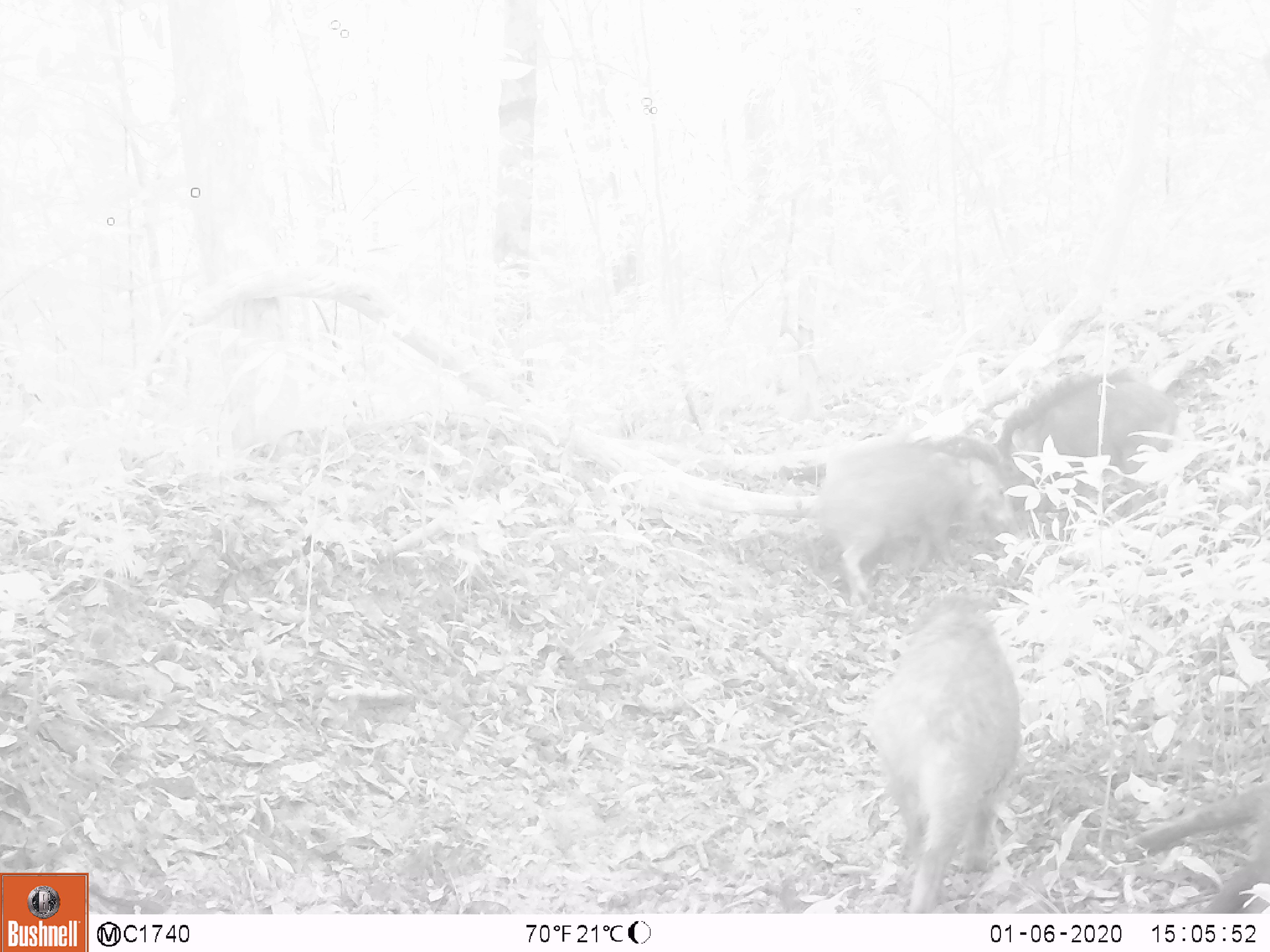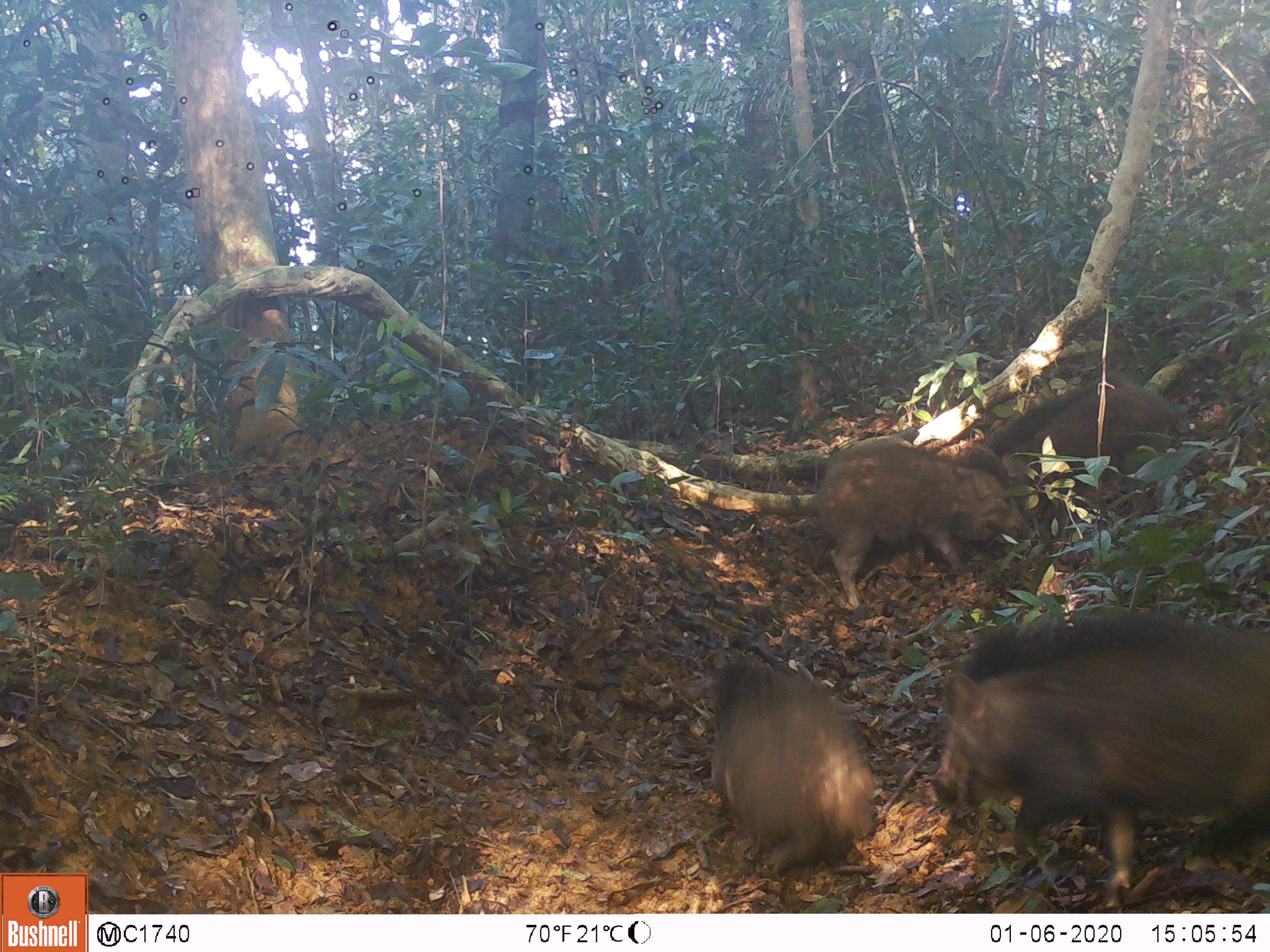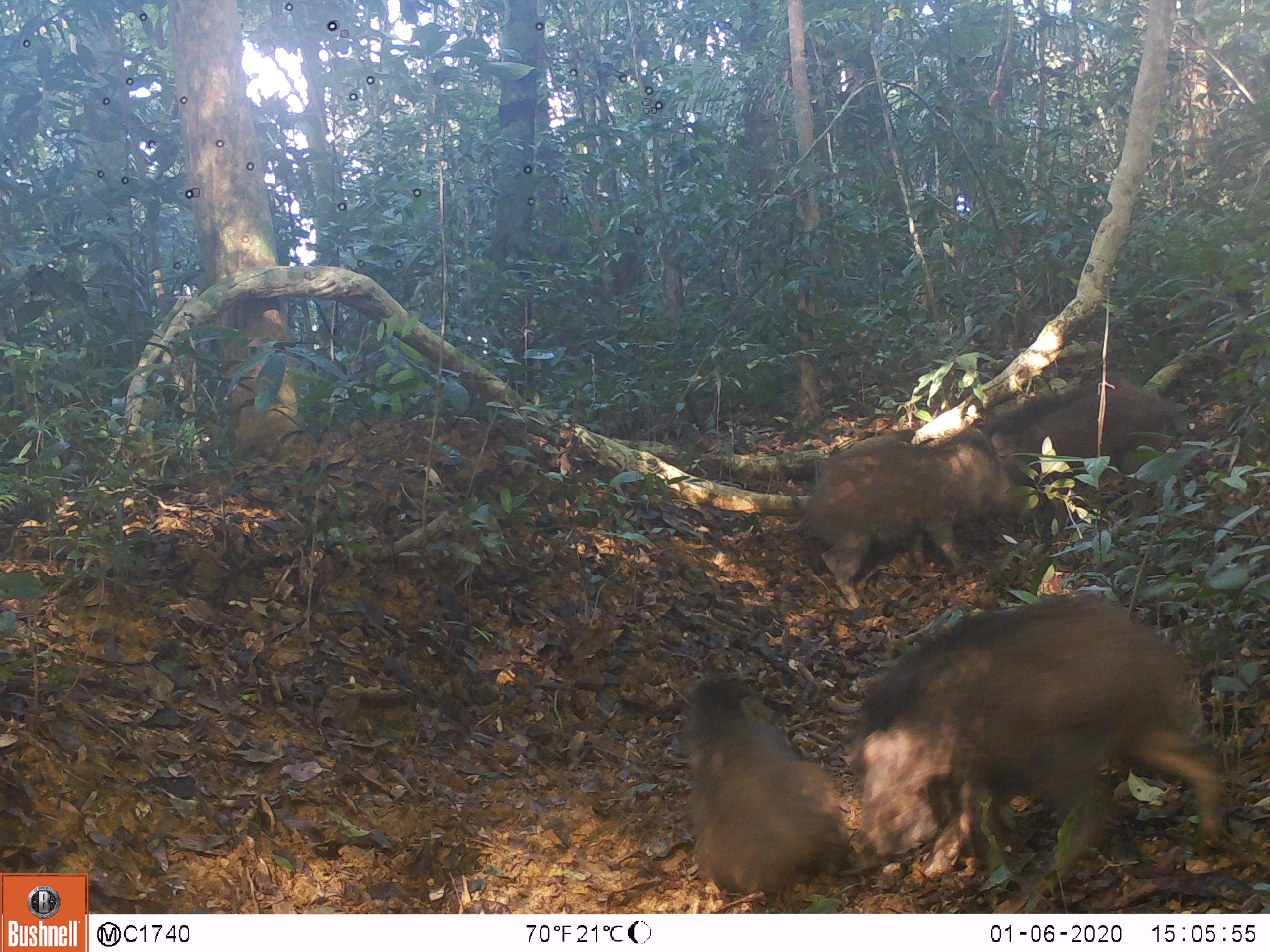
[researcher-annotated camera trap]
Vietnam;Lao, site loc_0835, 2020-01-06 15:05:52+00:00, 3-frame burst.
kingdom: Animalia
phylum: Chordata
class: Mammalia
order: Artiodactyla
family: Suidae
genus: Sus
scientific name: Sus scrofa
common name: eurasian wild pig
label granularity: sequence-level